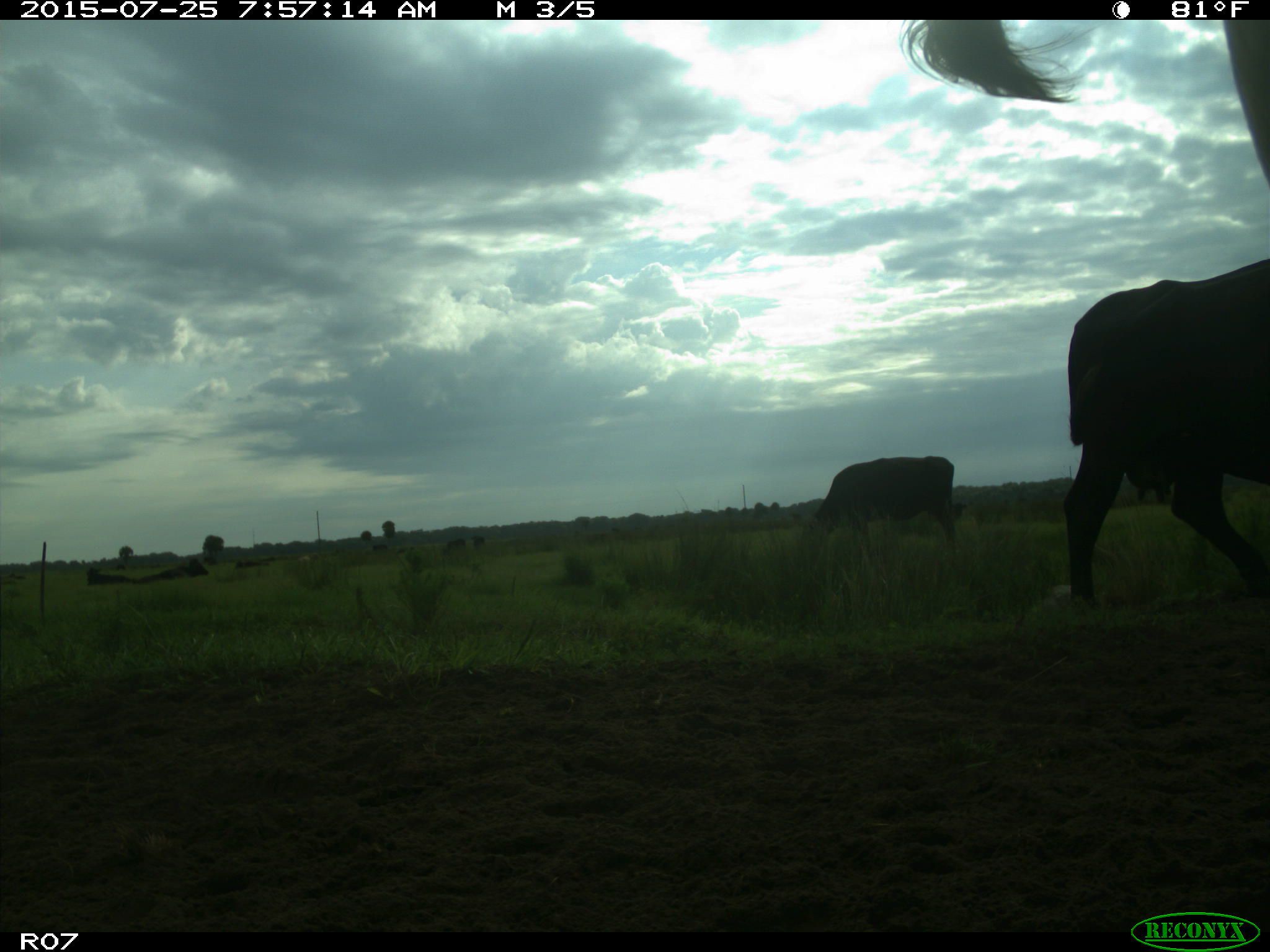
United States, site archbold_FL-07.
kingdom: Animalia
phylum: Chordata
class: Mammalia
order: Artiodactyla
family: Bovidae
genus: Bos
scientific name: Bos taurus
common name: domestic cow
Bos taurus (domestic cow).